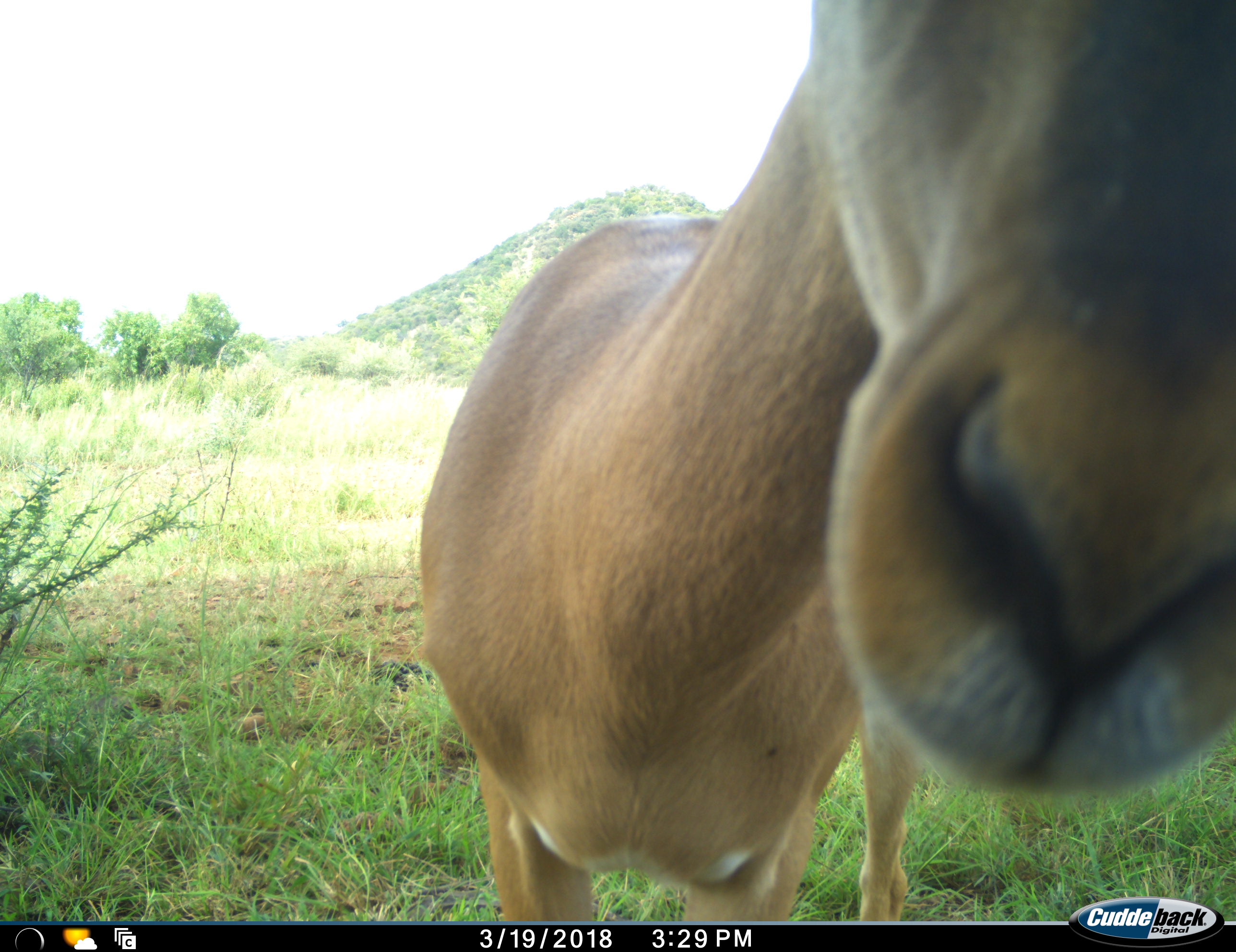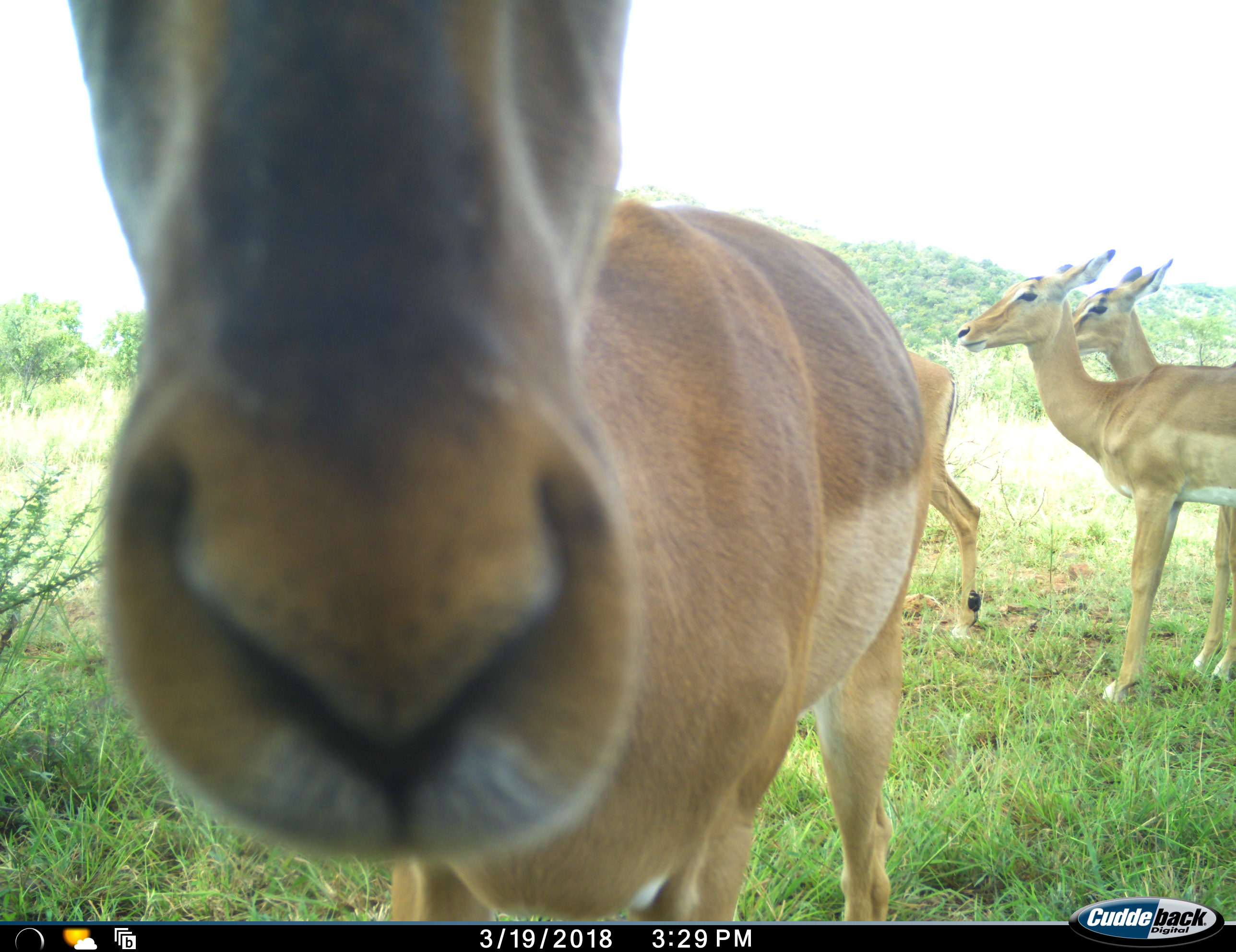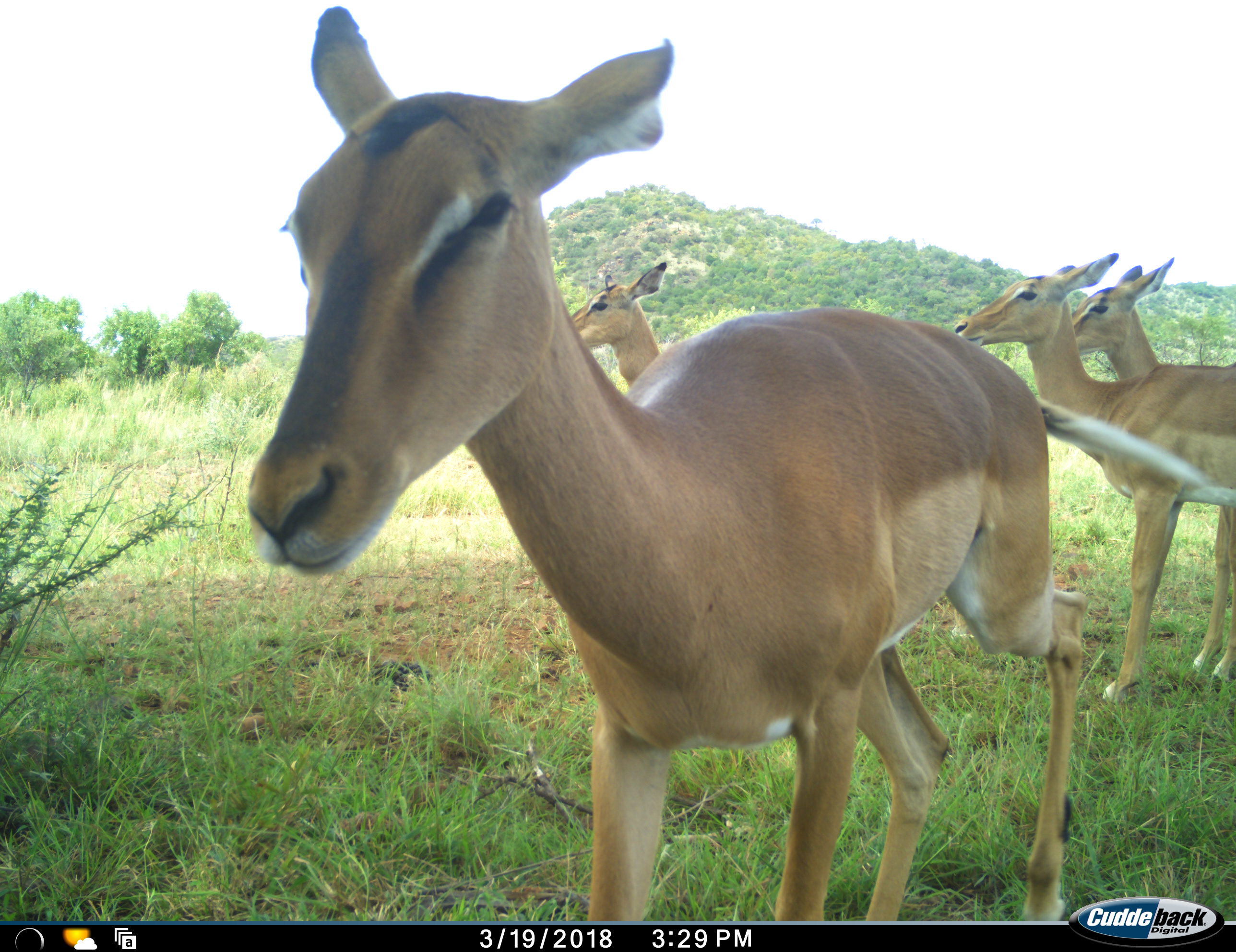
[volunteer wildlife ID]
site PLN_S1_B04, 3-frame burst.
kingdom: Animalia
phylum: Chordata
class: Mammalia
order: Artiodactyla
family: Bovidae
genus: Aepyceros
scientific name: Aepyceros melampus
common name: impala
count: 4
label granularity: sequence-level